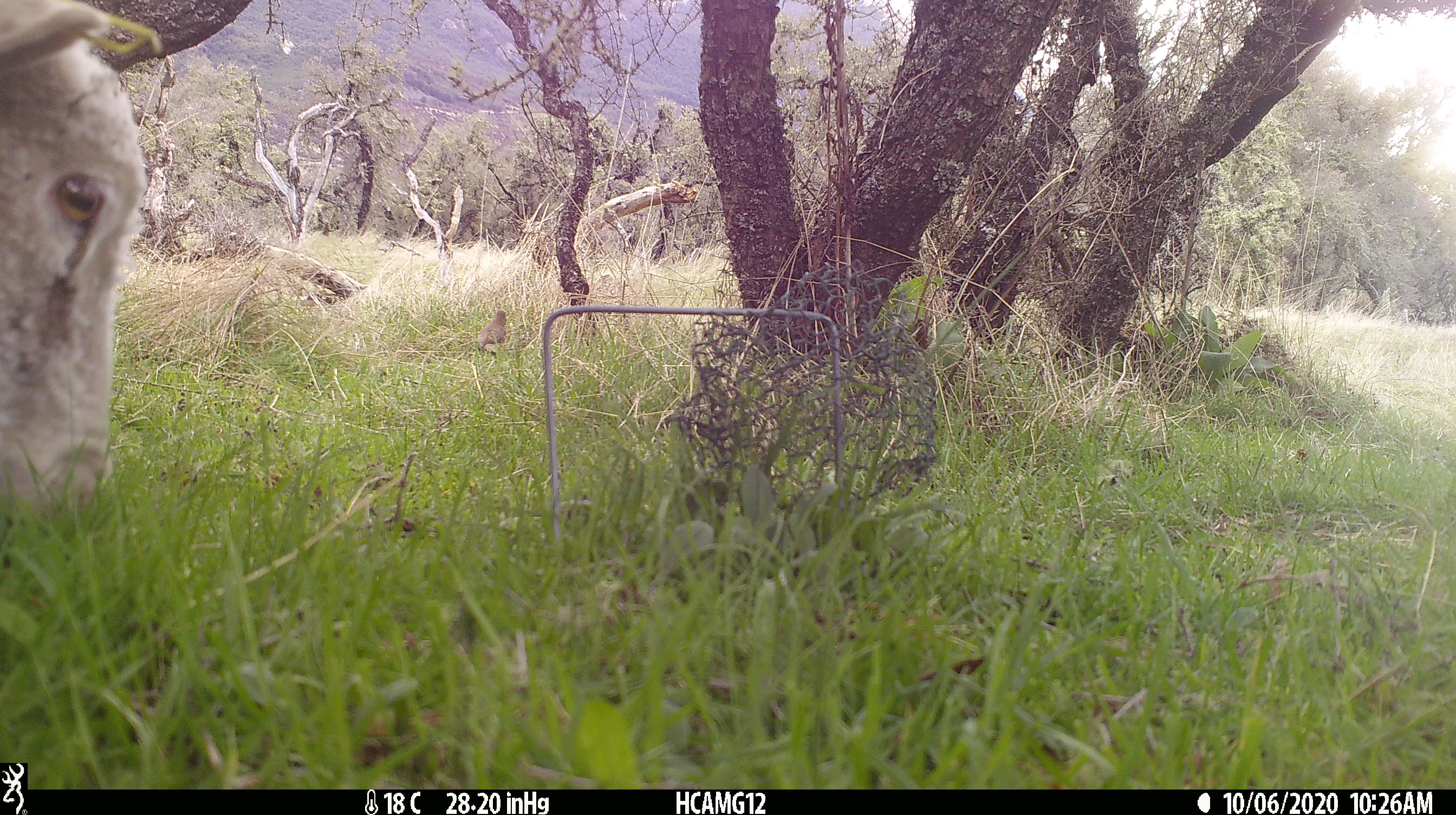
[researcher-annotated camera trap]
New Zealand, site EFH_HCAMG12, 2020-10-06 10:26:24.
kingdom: Animalia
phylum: Chordata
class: Mammalia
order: Artiodactyla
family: Bovidae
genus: Ovis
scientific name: Ovis aries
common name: domestic sheep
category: sheep